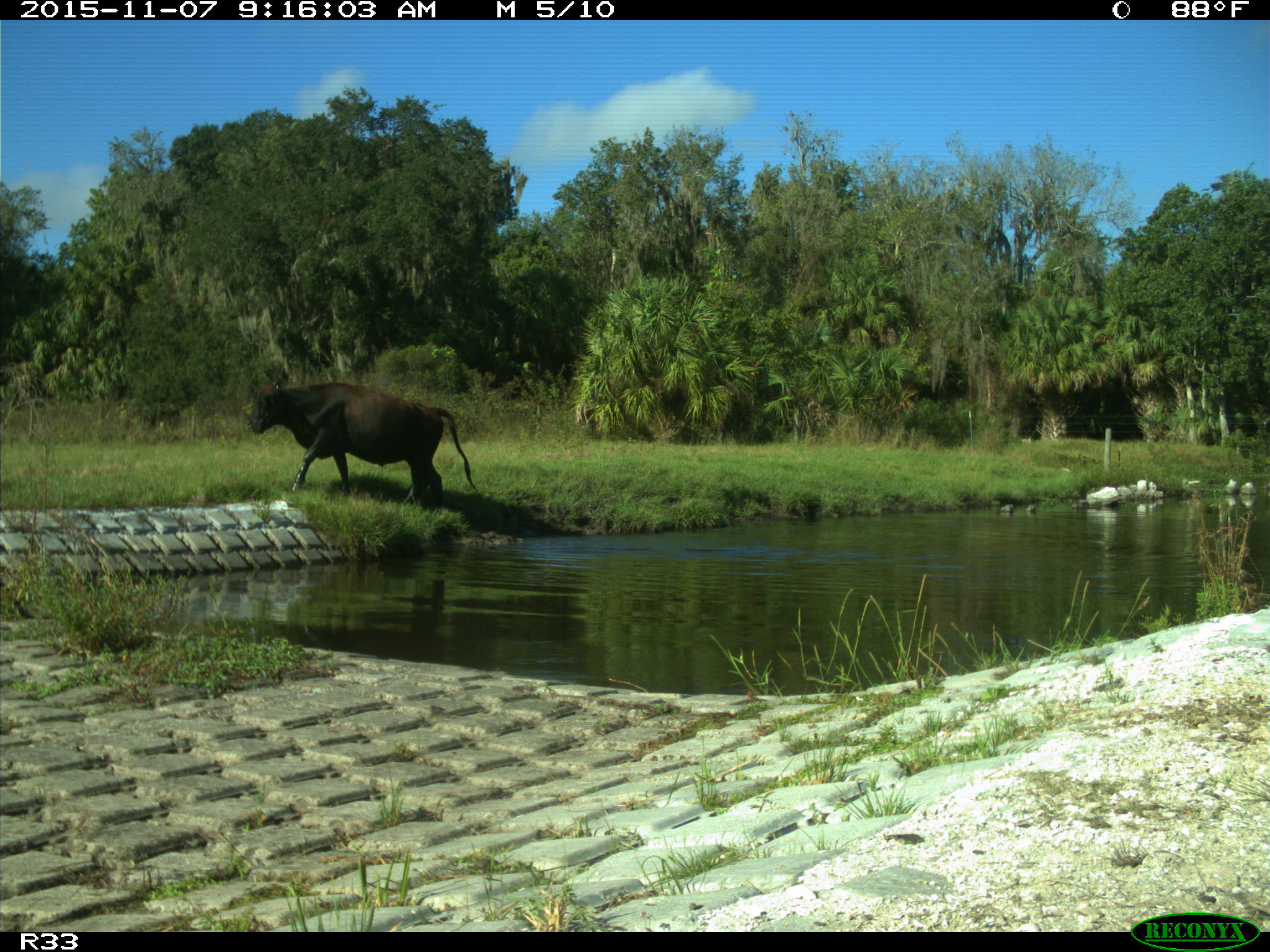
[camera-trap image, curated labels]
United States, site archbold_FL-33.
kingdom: Animalia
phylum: Chordata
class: Mammalia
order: Artiodactyla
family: Bovidae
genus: Bos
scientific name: Bos taurus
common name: domestic cow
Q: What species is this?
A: Bos taurus (domestic cow).